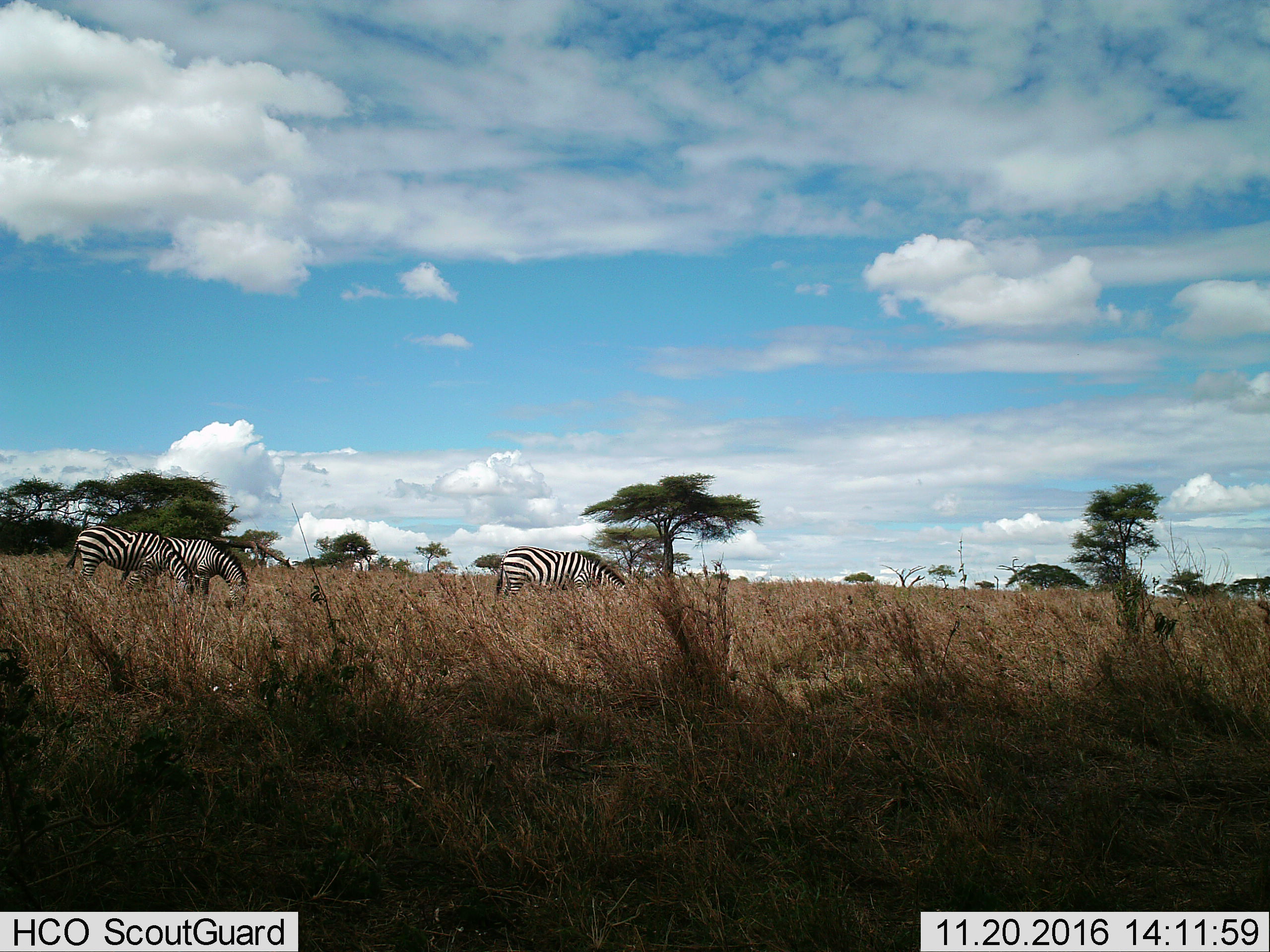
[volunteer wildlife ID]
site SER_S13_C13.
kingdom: Animalia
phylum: Chordata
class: Mammalia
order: Perissodactyla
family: Equidae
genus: Equus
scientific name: Equus quagga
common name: plains zebra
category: zebraplains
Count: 3.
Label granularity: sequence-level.